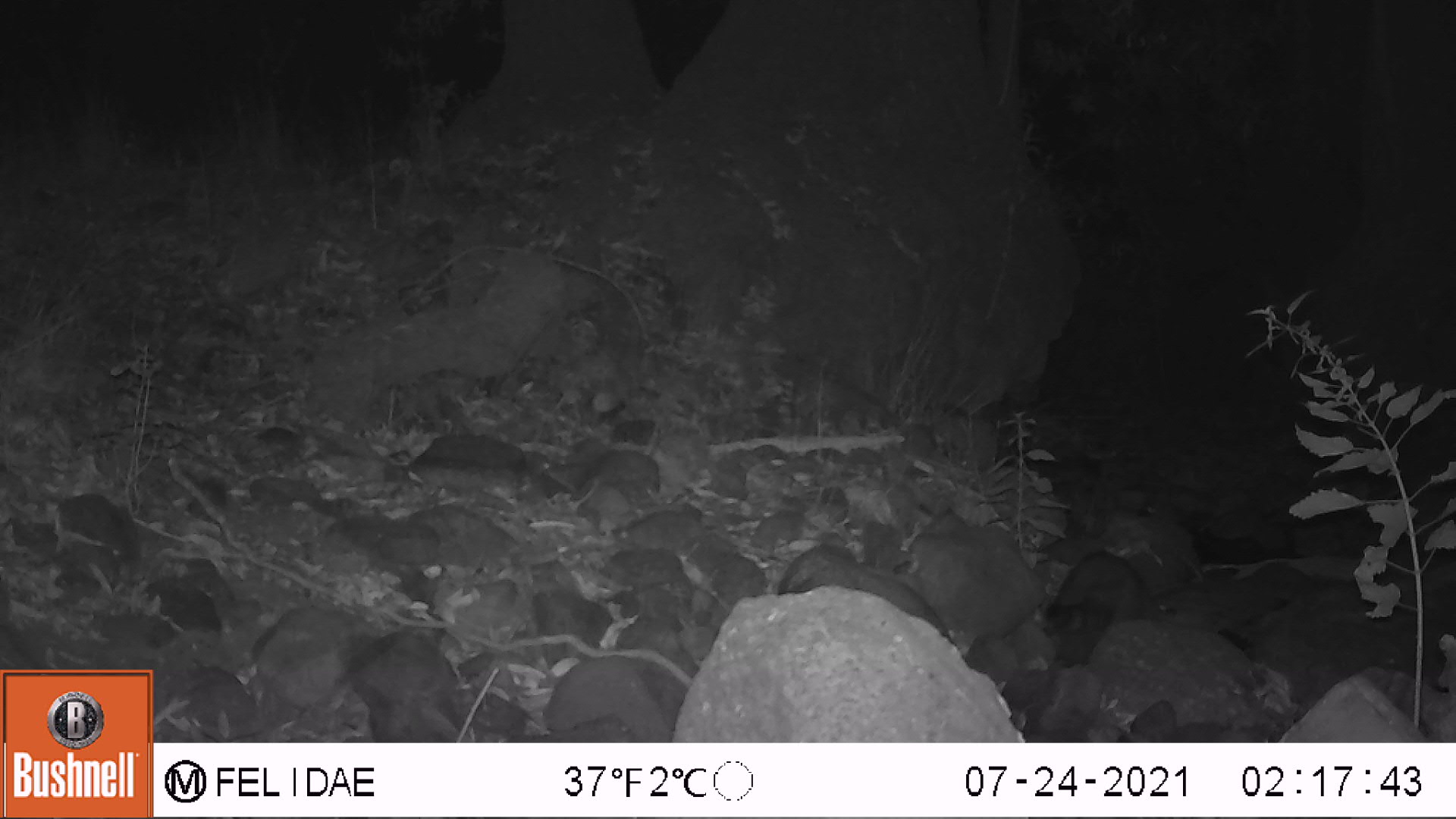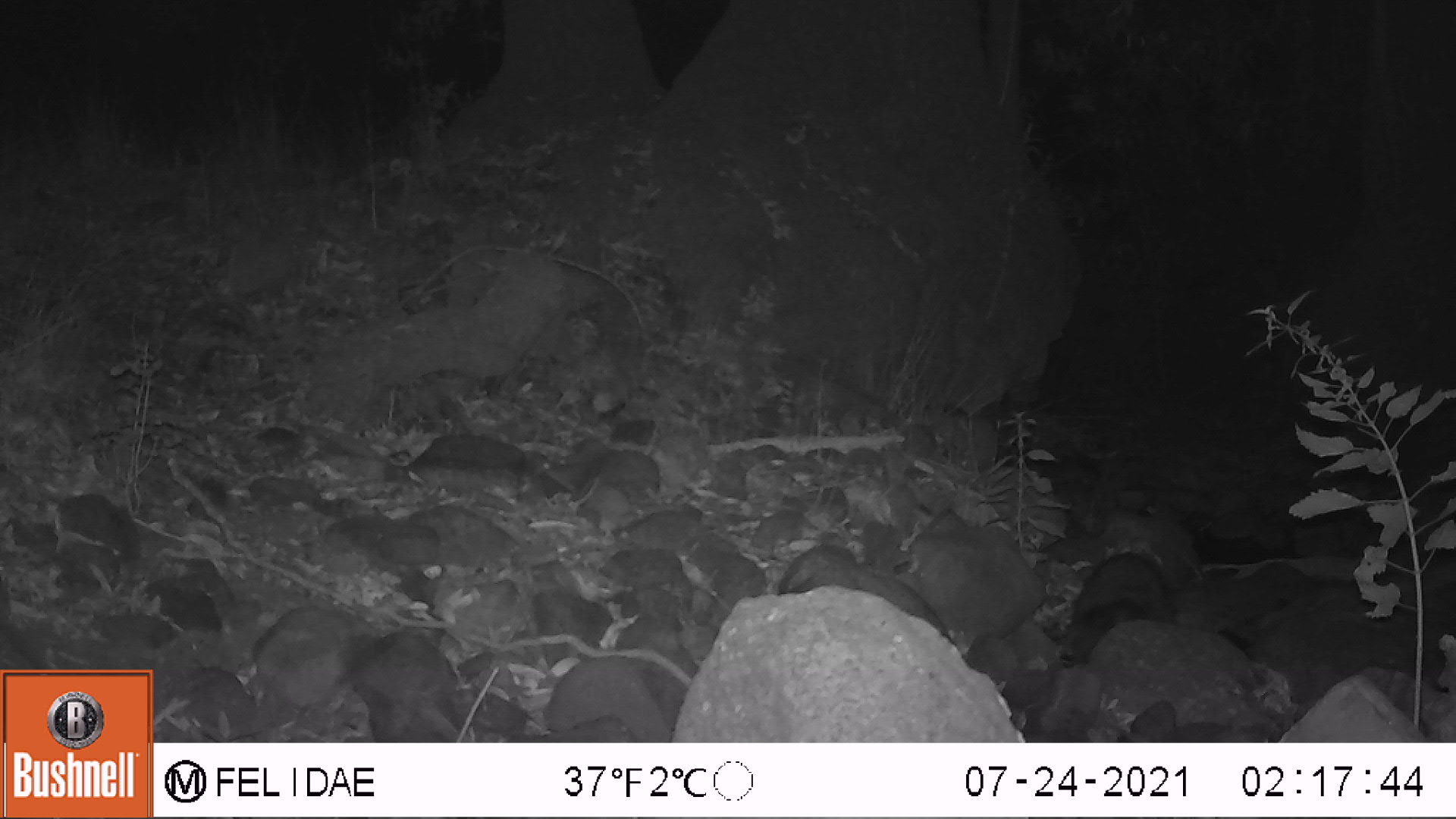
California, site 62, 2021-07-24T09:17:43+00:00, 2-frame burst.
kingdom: Animalia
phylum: Chordata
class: Mammalia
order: Carnivora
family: Procyonidae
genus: Procyon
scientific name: Procyon lotor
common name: raccoon